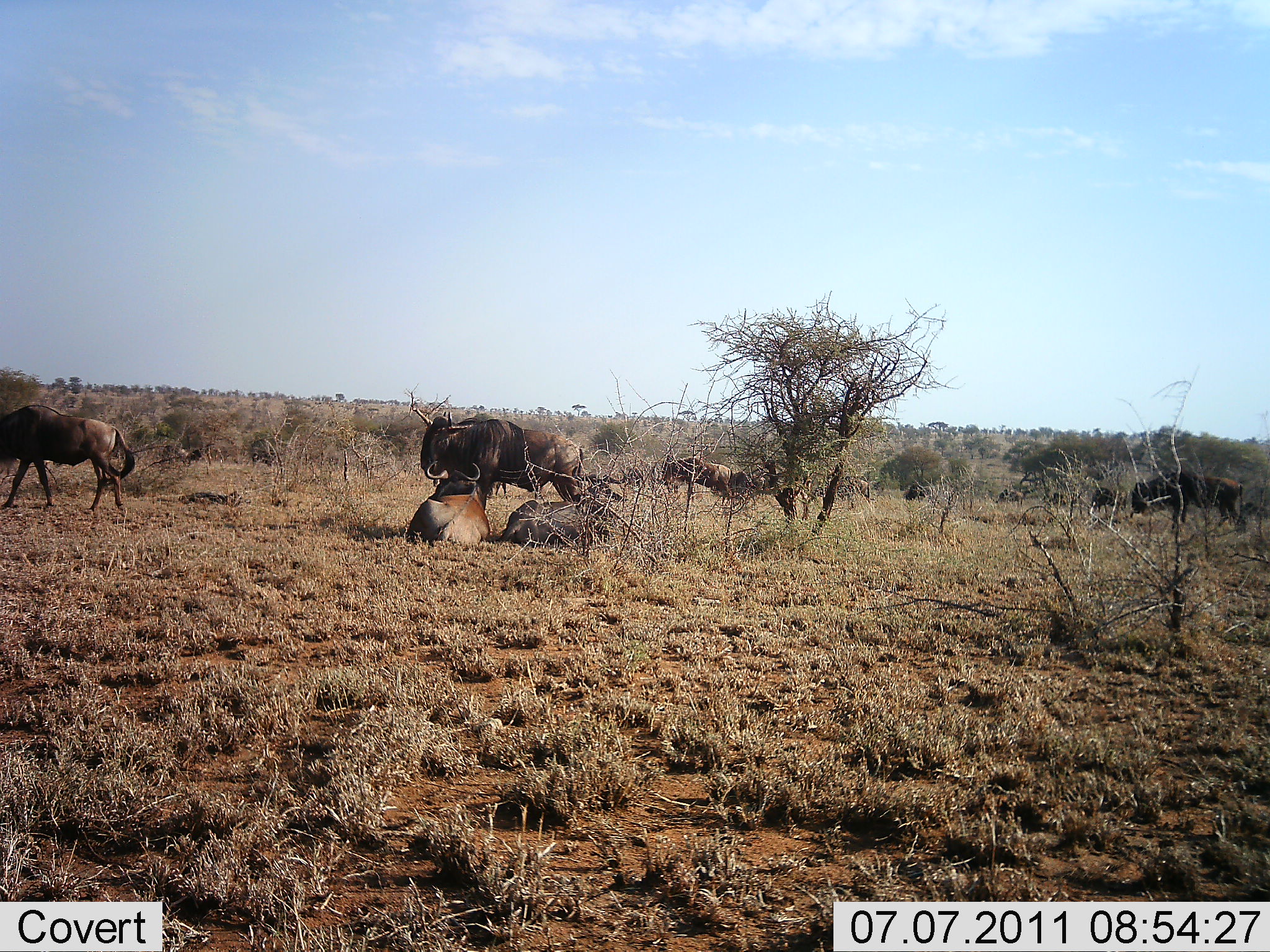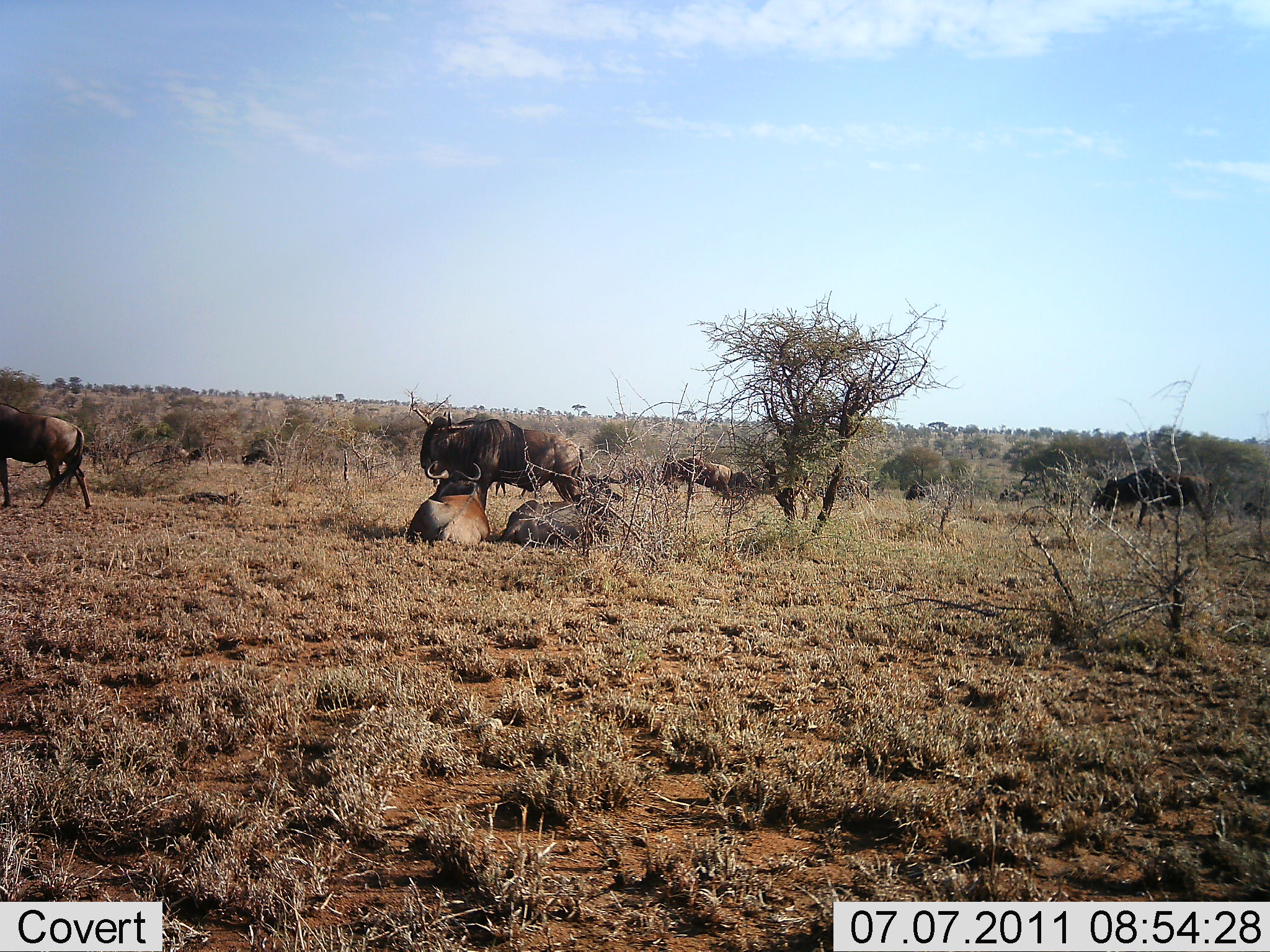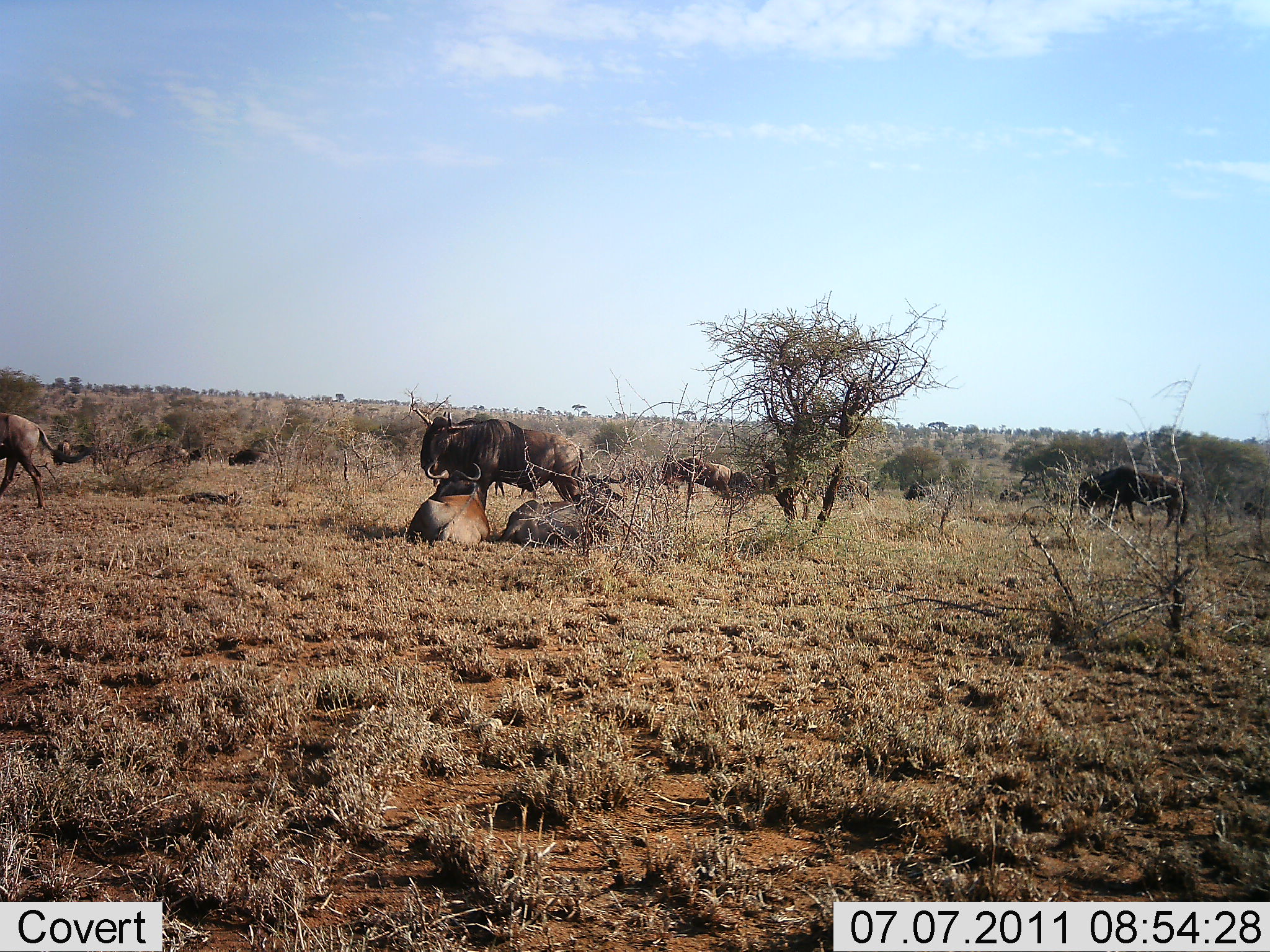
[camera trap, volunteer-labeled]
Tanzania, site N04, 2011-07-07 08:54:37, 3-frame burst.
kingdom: Animalia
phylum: Chordata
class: Mammalia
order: Artiodactyla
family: Bovidae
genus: Connochaetes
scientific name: Connochaetes taurinus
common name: blue wildebeest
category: wildebeest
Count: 9.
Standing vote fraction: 46%.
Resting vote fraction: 92%.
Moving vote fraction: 77%.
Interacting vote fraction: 8%.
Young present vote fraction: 8%.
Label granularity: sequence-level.